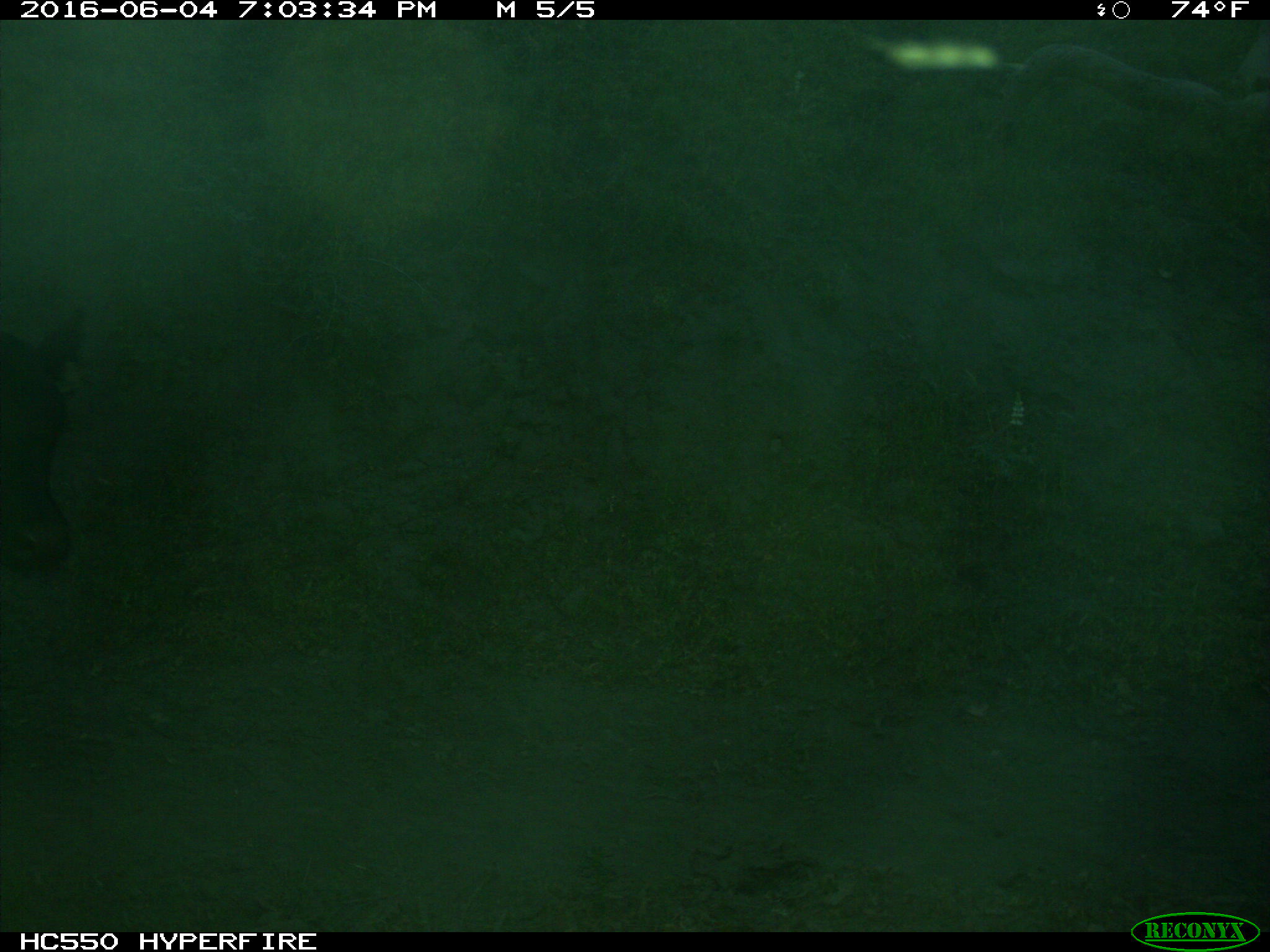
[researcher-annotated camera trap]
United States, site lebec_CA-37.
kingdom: Animalia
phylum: Chordata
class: Mammalia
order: Artiodactyla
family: Bovidae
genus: Bos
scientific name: Bos taurus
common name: domestic cow